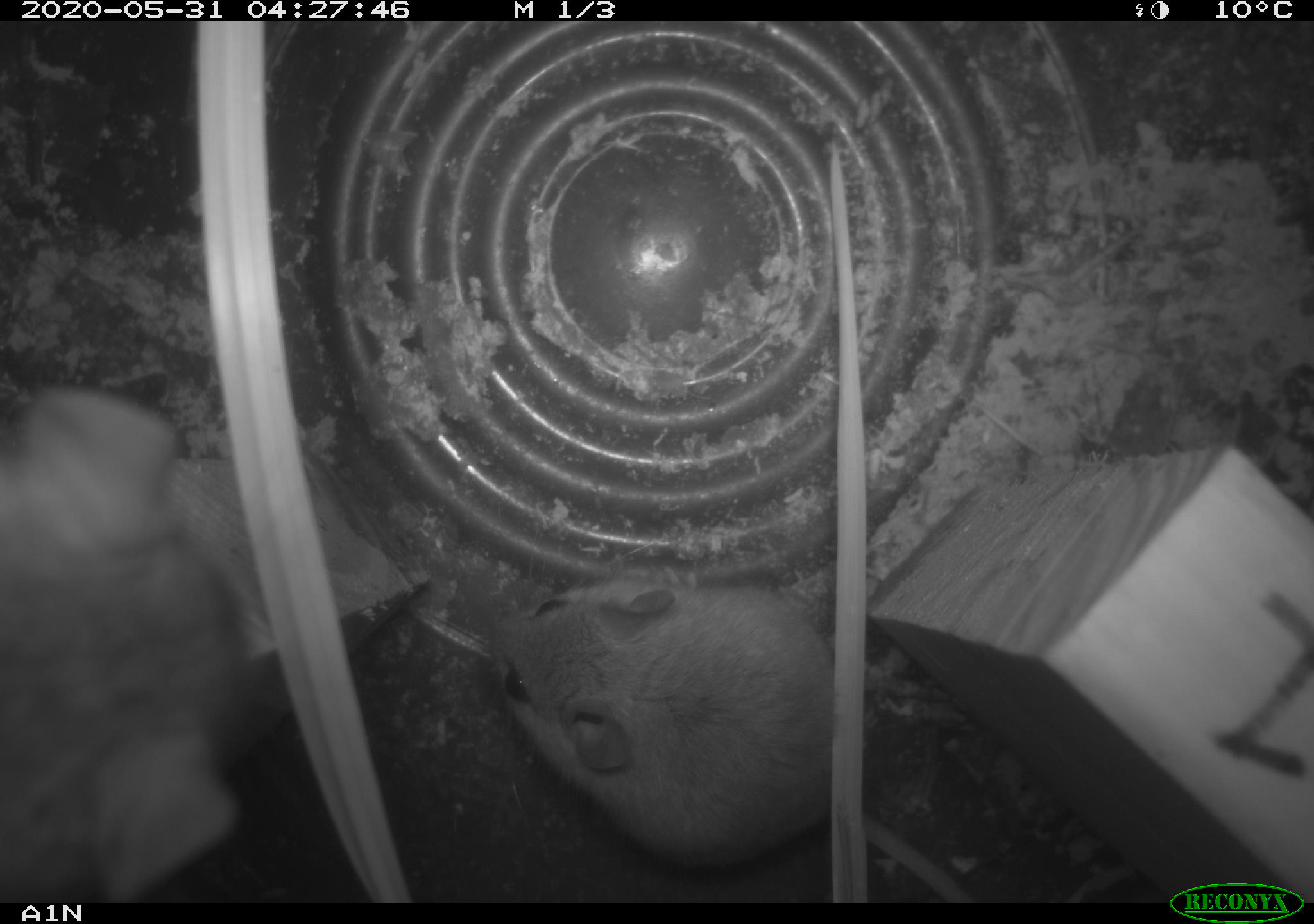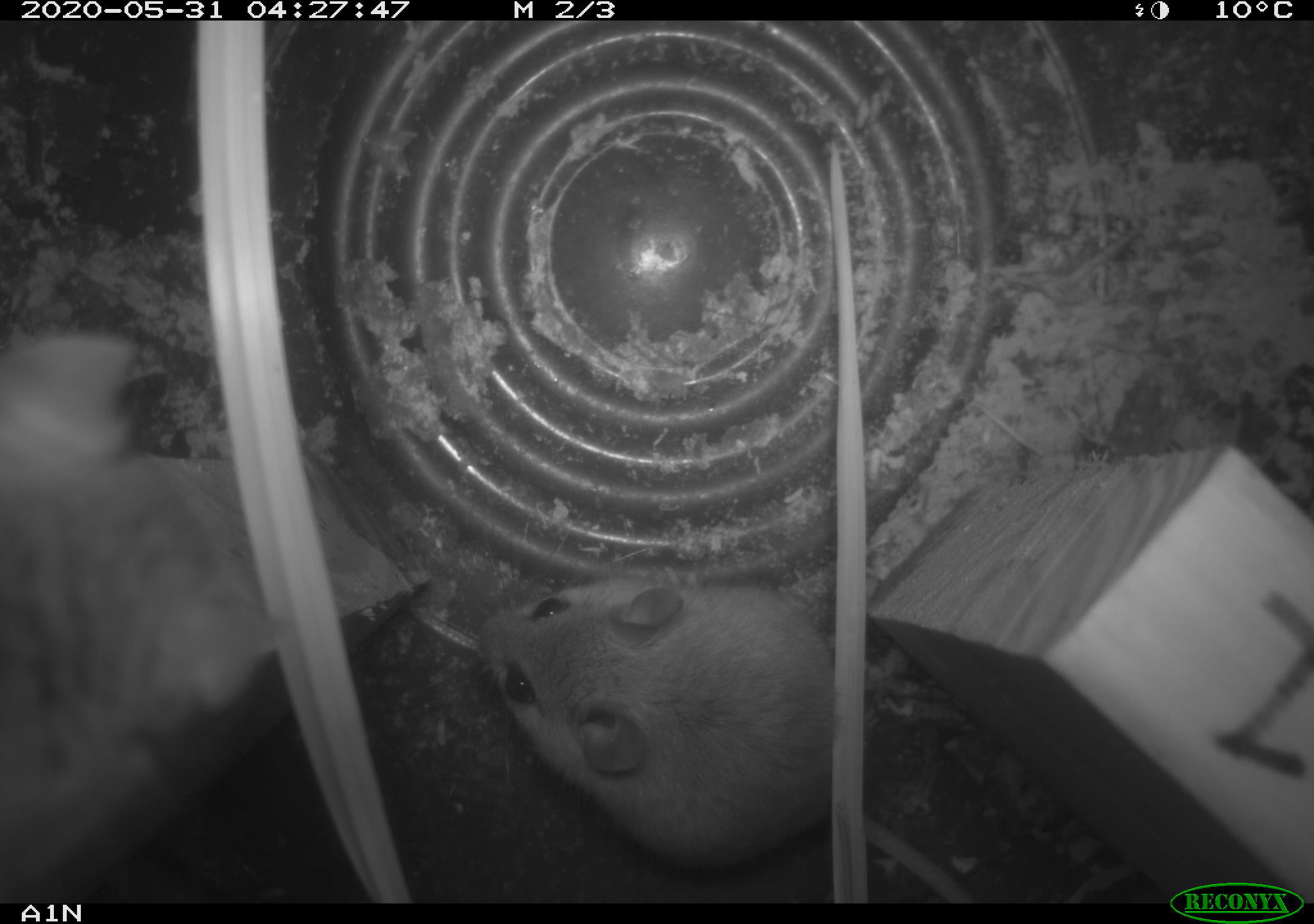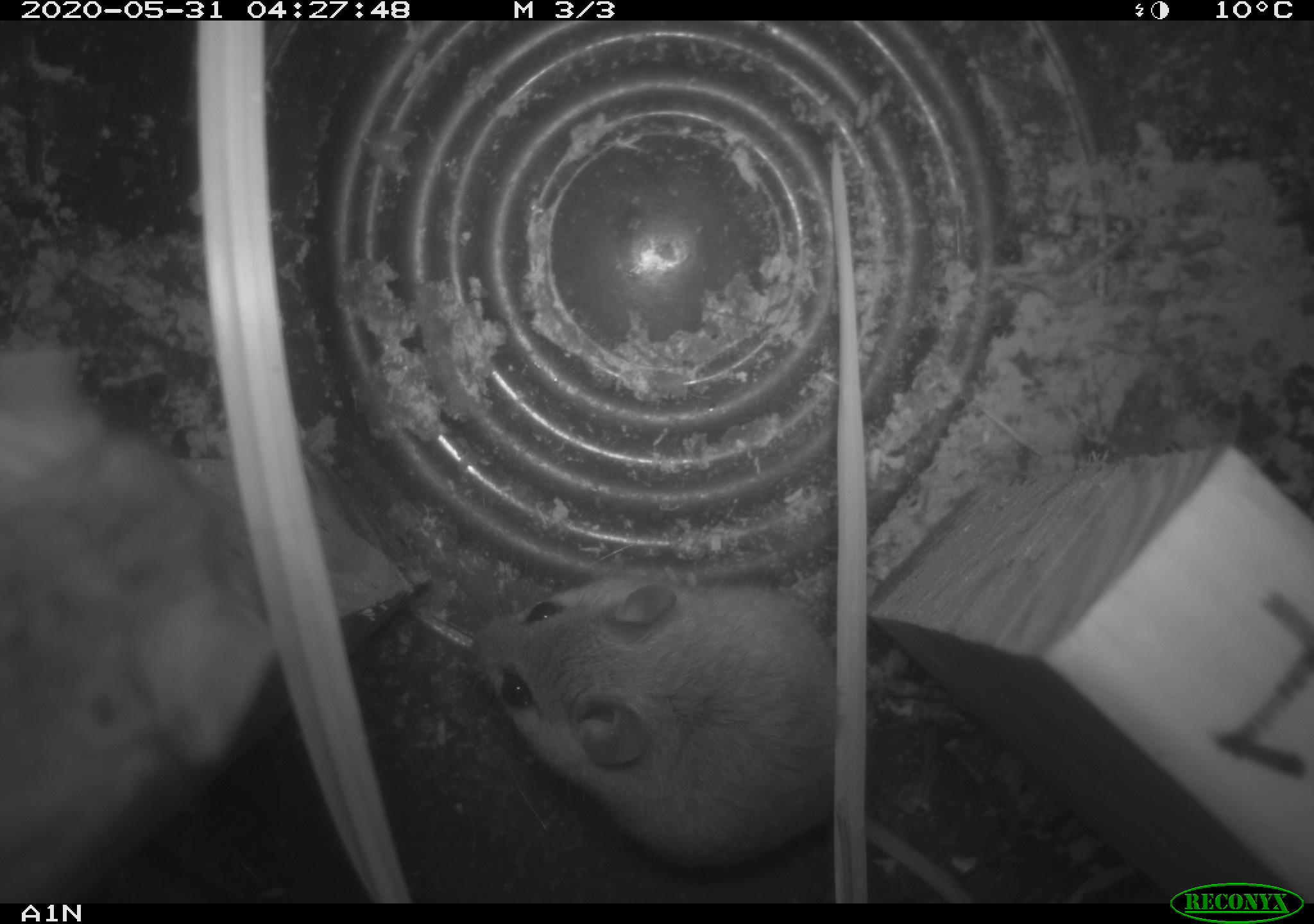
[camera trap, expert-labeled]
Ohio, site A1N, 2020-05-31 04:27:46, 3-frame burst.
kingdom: Animalia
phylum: Chordata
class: Mammalia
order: Rodentia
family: Cricetidae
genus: Peromyscus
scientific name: Peromyscus leucopus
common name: white-footed mouse